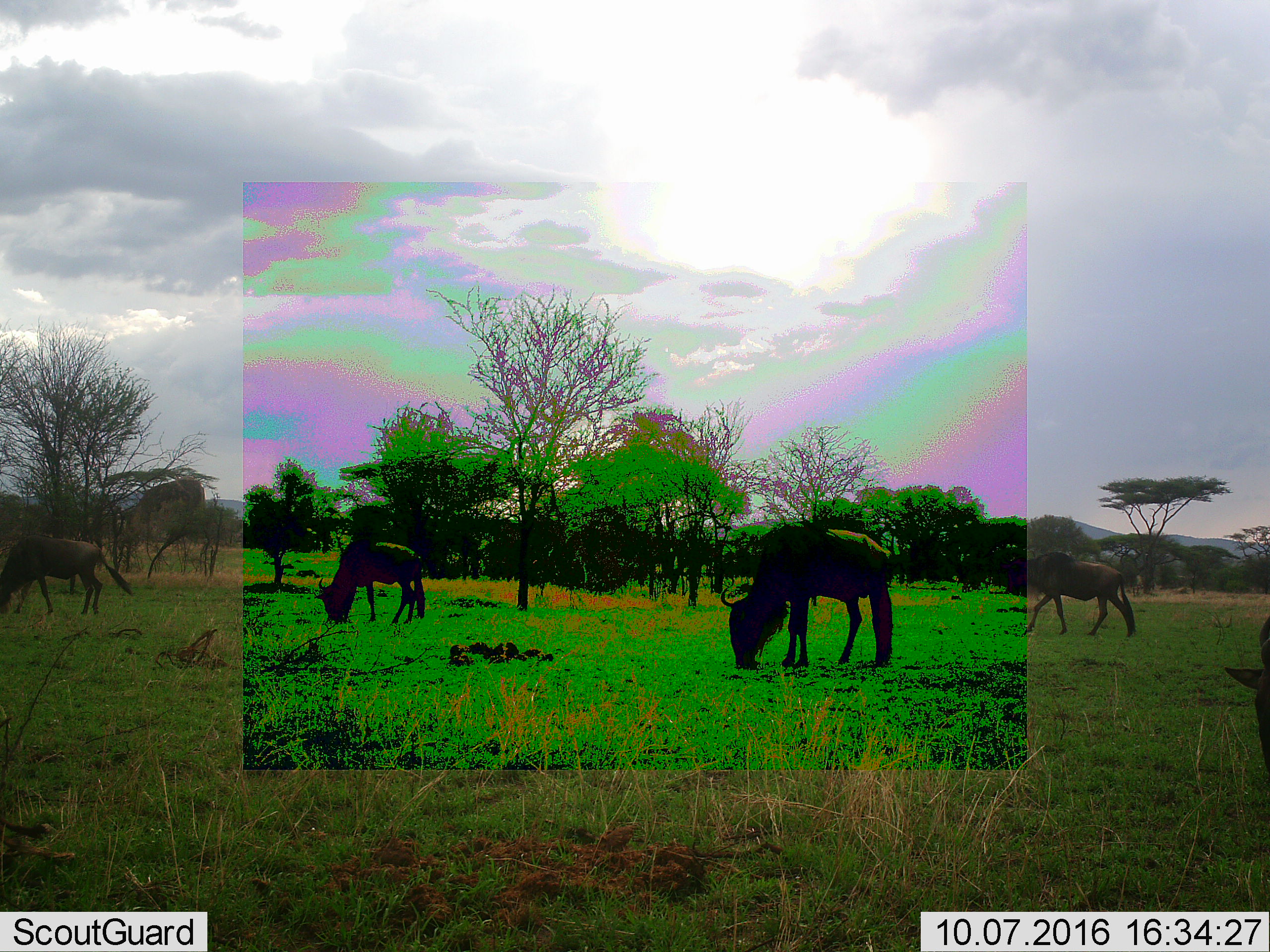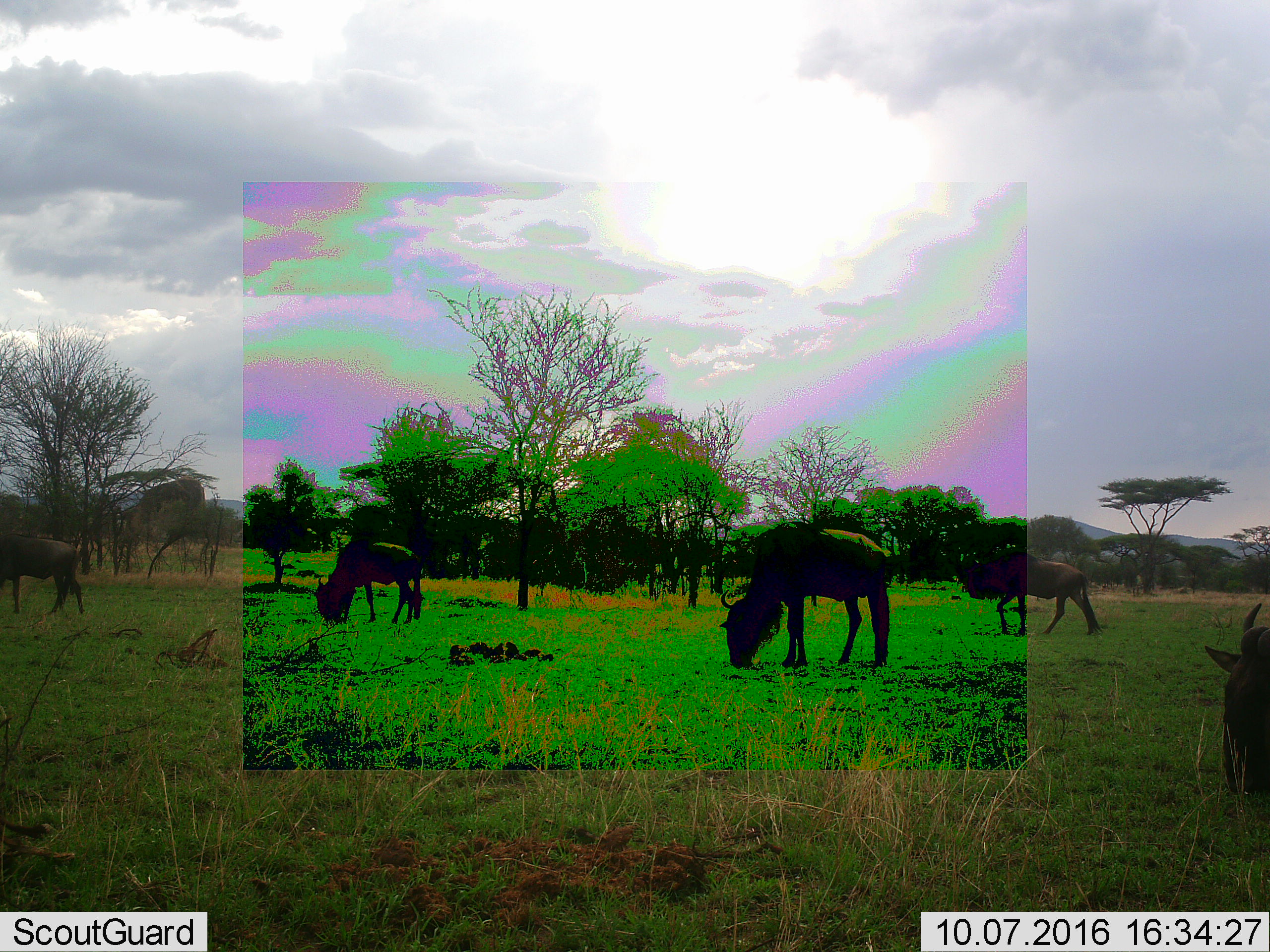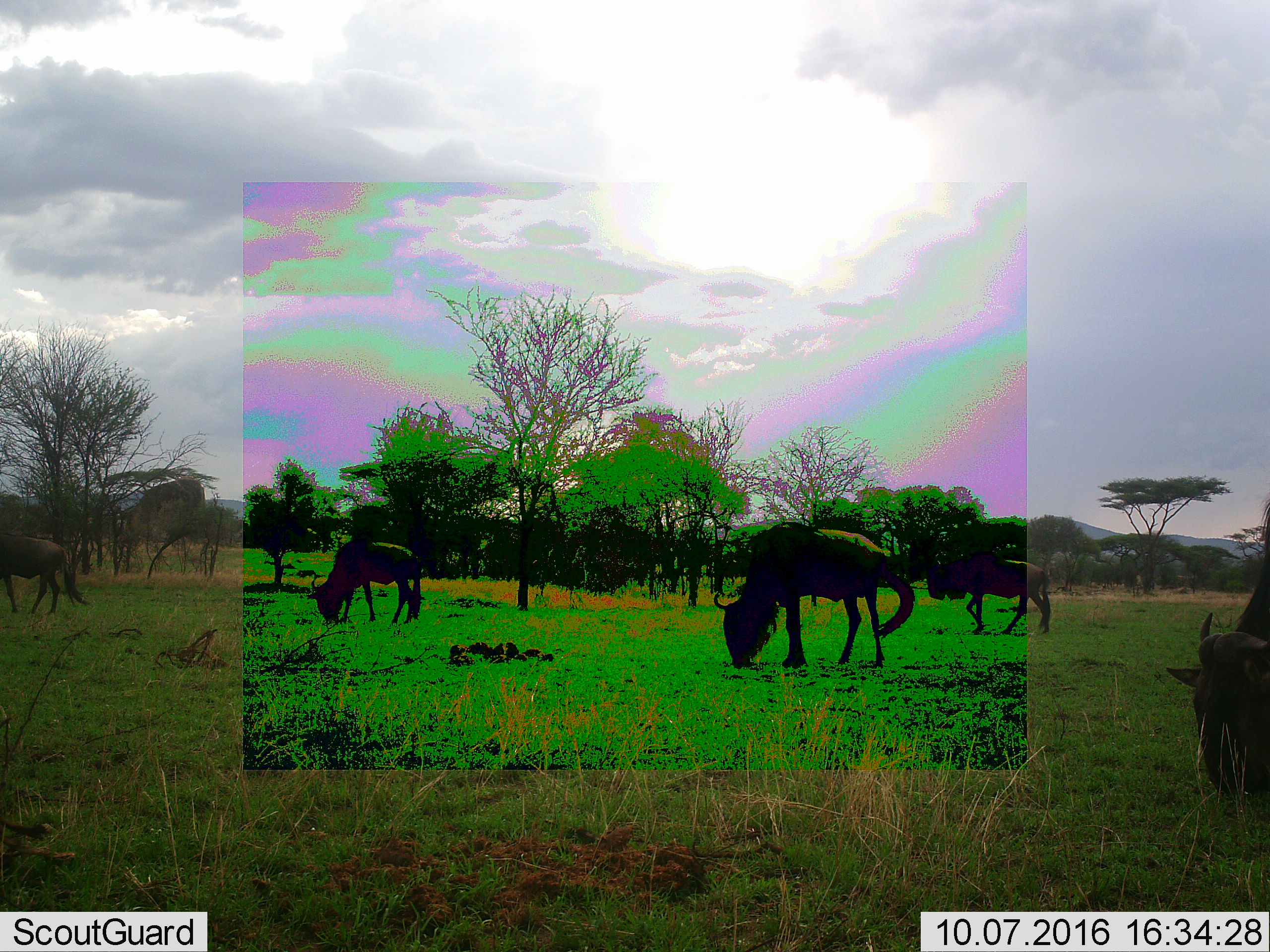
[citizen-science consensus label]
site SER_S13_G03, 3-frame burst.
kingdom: Animalia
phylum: Chordata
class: Mammalia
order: Artiodactyla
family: Bovidae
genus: Connochaetes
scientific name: Connochaetes taurinus taurinus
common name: blue wildebeest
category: wildebeestblue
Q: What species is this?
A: Wildebeestblue (blue wildebeest) (Connochaetes taurinus taurinus).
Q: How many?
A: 5.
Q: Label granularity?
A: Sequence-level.